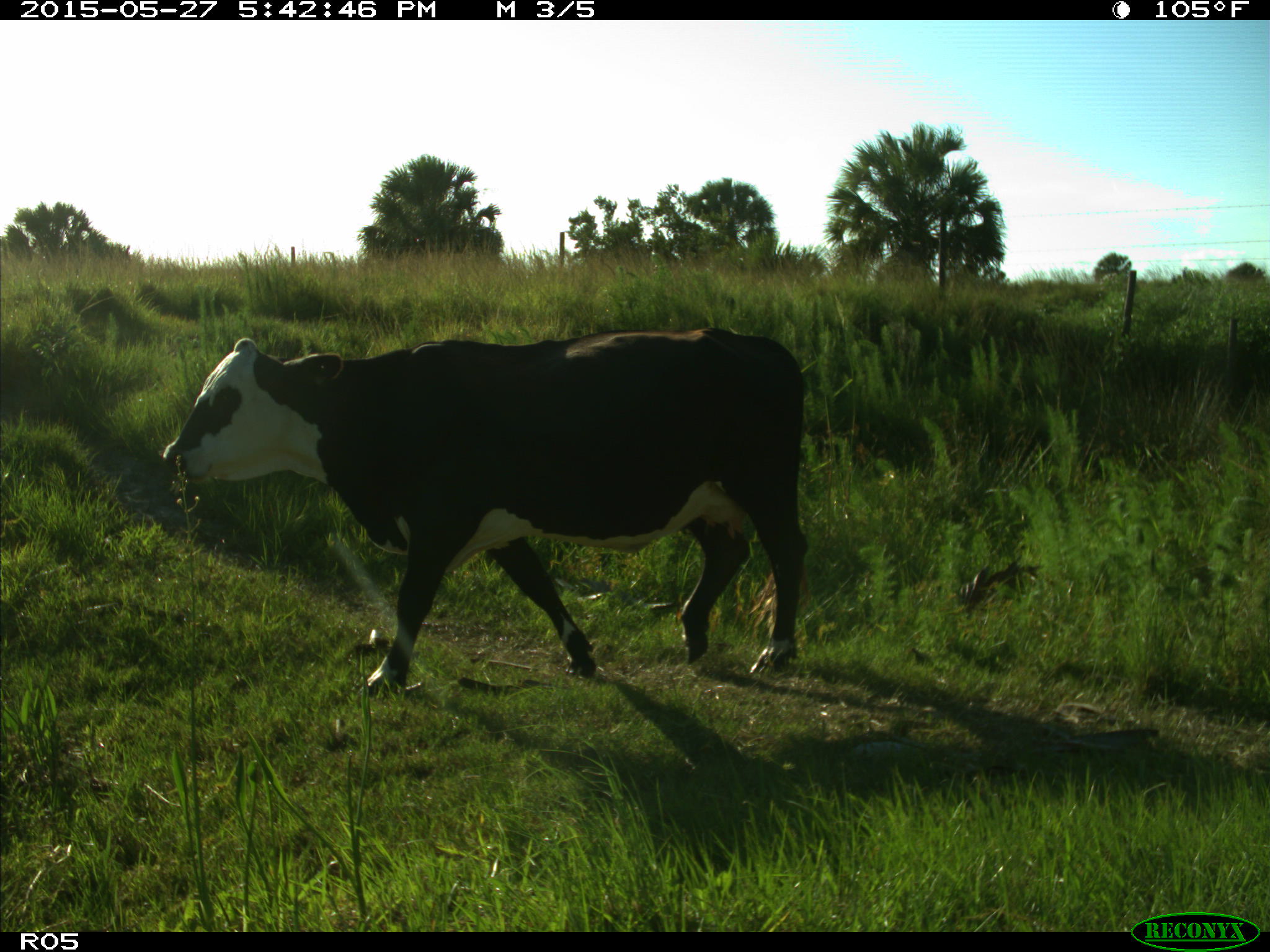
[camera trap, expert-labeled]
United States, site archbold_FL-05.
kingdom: Animalia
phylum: Chordata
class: Mammalia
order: Artiodactyla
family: Bovidae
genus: Bos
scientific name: Bos taurus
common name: domestic cow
Bos taurus (domestic cow).